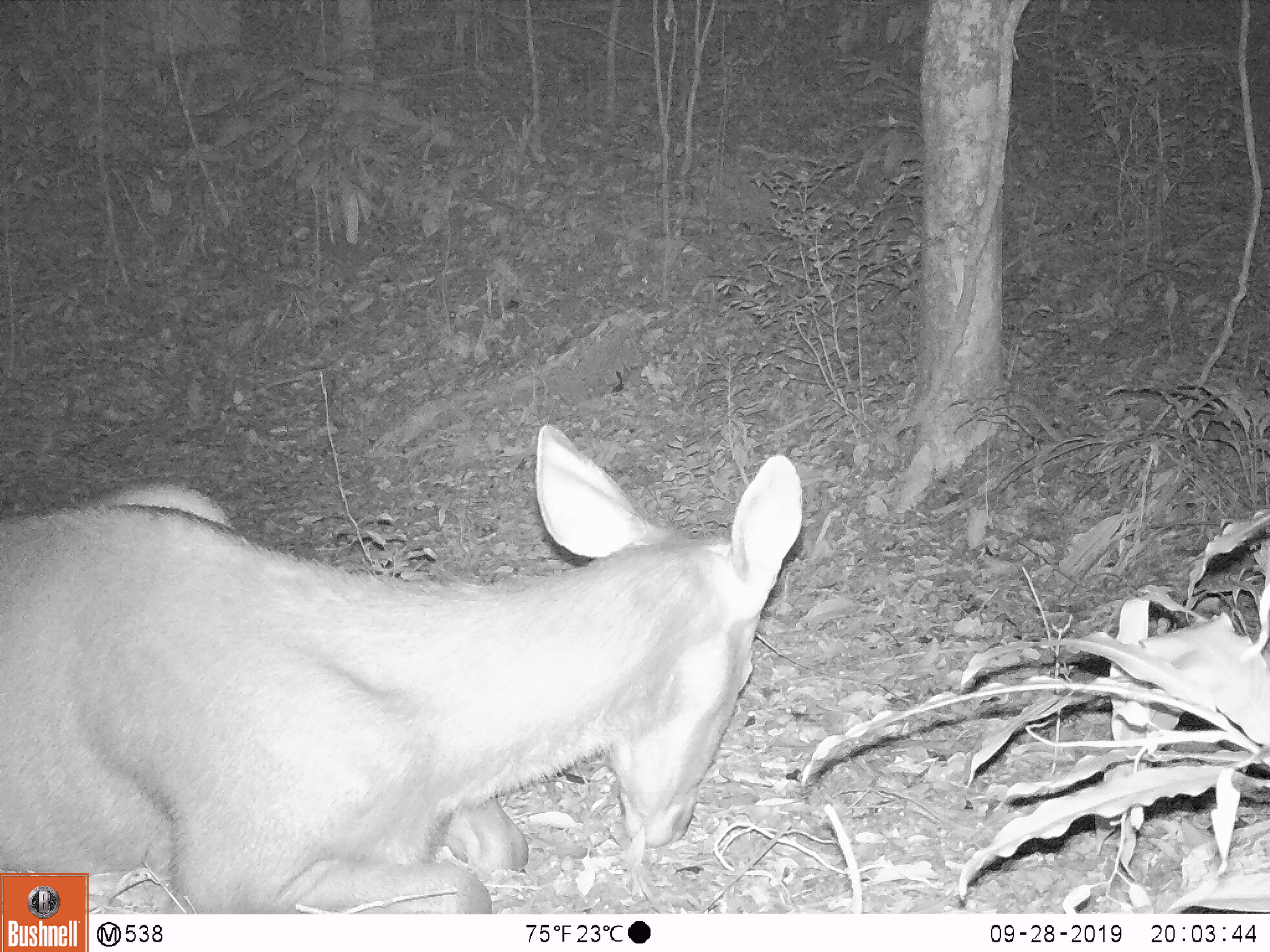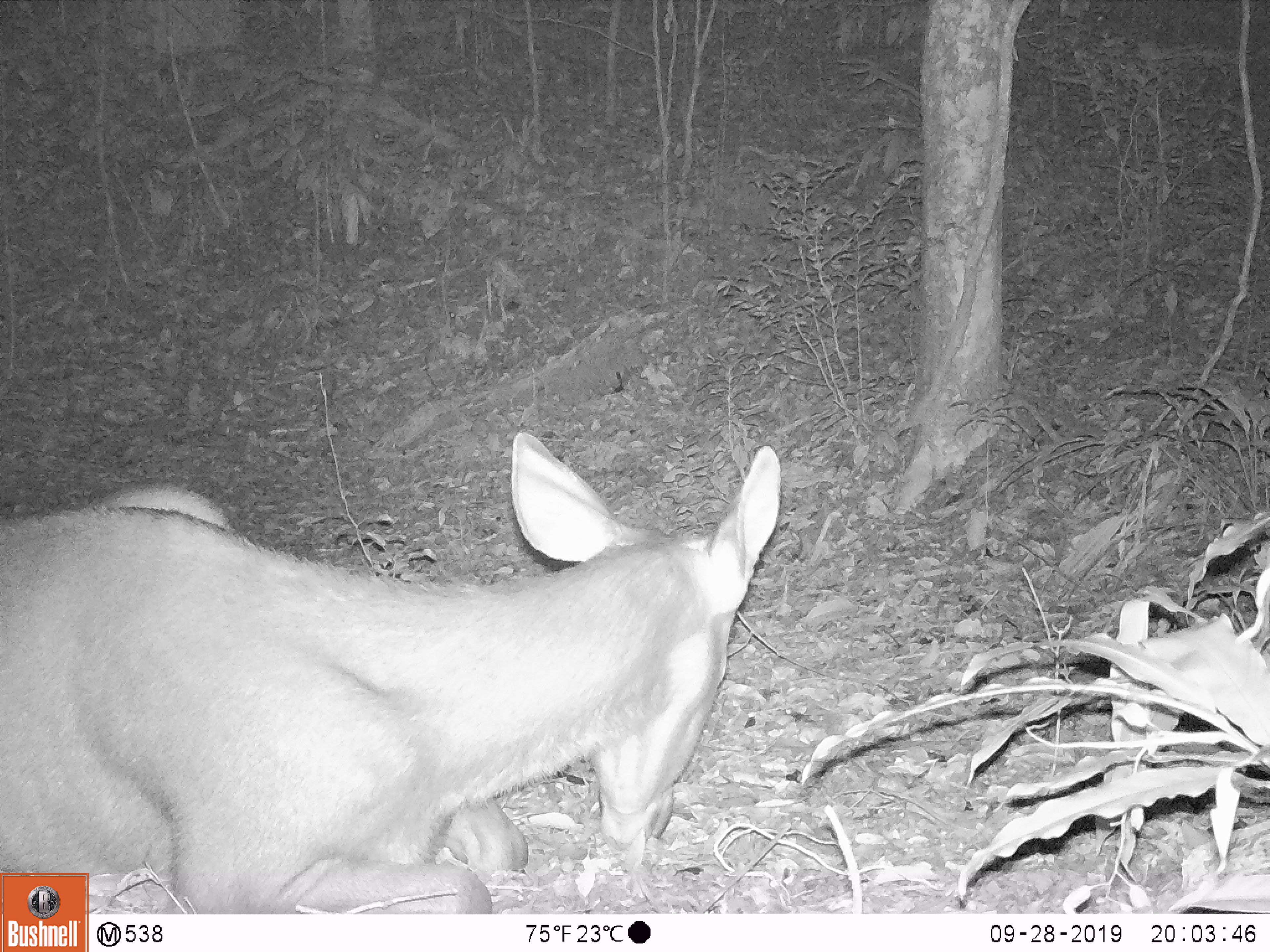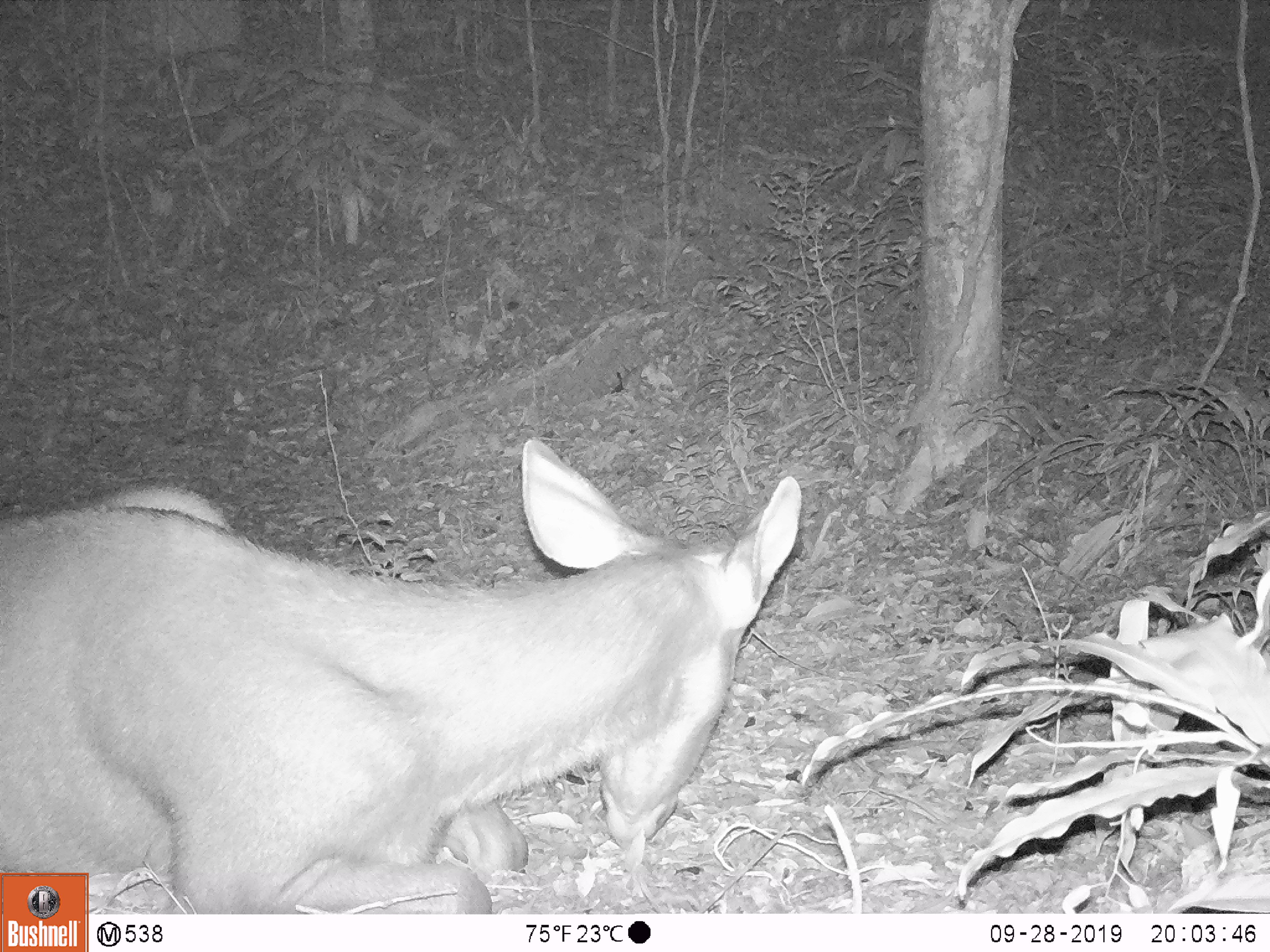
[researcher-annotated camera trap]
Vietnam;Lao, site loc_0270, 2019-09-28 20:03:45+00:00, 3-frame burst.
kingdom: Animalia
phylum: Chordata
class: Mammalia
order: Artiodactyla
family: Cervidae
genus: Rusa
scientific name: Rusa unicolor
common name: sambar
Sambar (Rusa unicolor). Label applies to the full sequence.